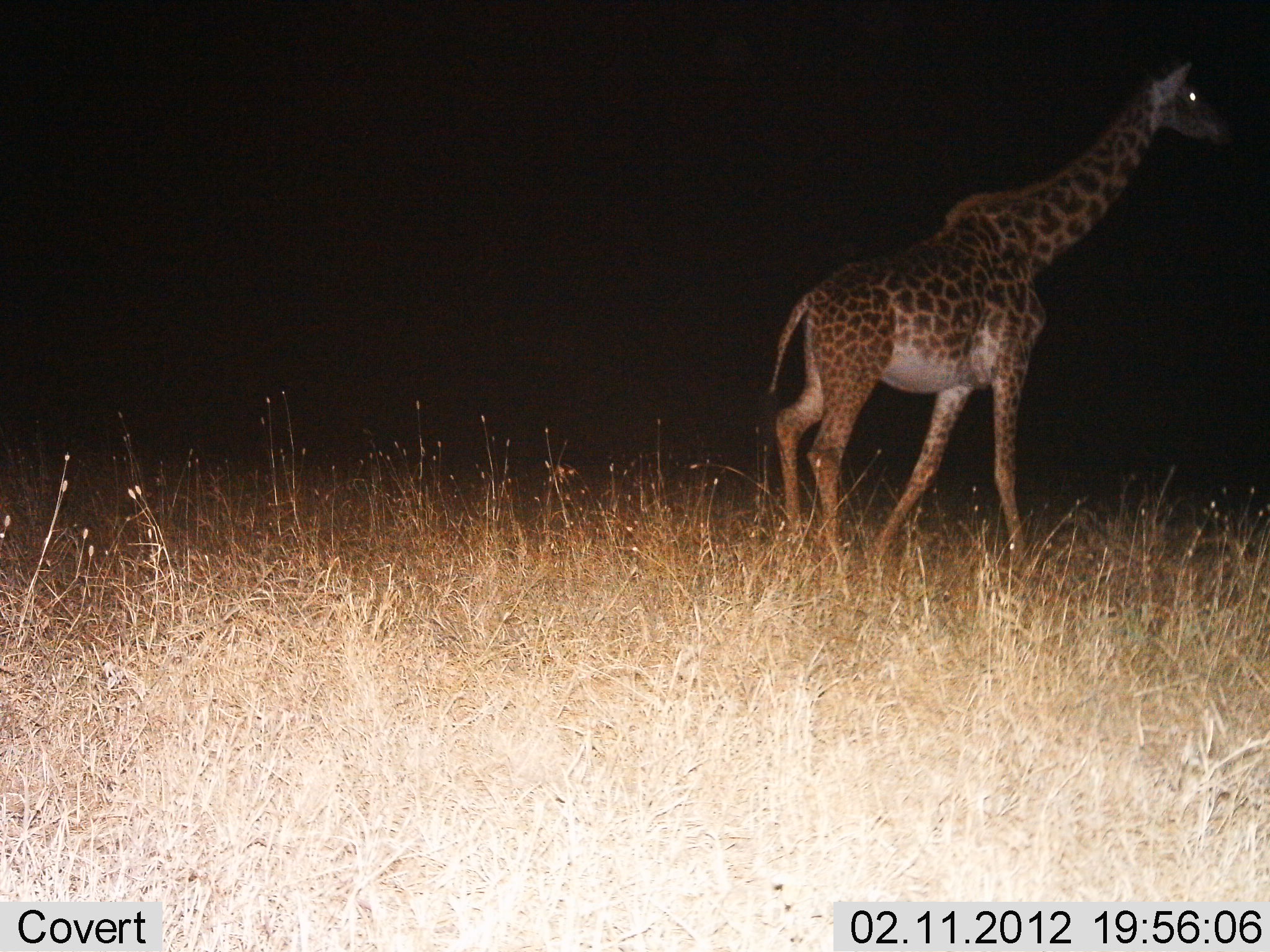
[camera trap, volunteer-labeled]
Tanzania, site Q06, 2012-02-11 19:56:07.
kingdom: Animalia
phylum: Chordata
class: Mammalia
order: Artiodactyla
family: Giraffidae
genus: Giraffa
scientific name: Giraffa camelopardalis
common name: giraffe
Giraffe (Giraffa camelopardalis), count 1. Behavior (volunteer vote fractions): standing 17%, resting 0%, moving 90%, interacting 0%. Young present (vote fraction): 0%. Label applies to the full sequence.